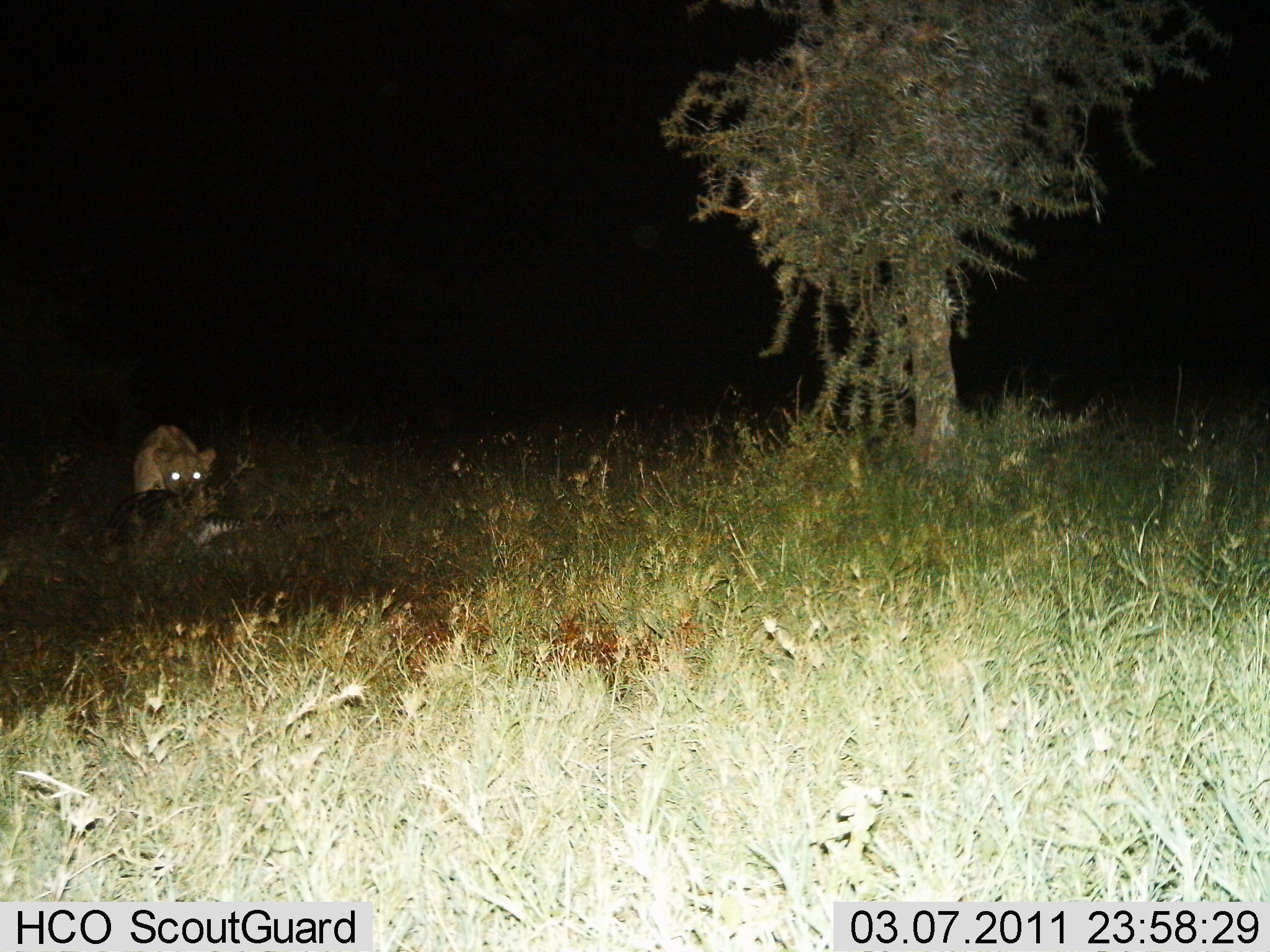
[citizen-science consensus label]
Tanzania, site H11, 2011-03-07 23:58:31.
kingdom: Animalia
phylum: Chordata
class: Mammalia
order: Carnivora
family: Felidae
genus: Panthera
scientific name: Panthera leo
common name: lion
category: lionfemale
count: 1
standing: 33%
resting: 0%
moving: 20%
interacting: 7%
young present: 7%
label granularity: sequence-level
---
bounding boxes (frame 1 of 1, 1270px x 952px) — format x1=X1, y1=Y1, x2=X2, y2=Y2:
animal: x1=76, y1=485, x2=357, y2=580; x1=125, y1=418, x2=220, y2=515